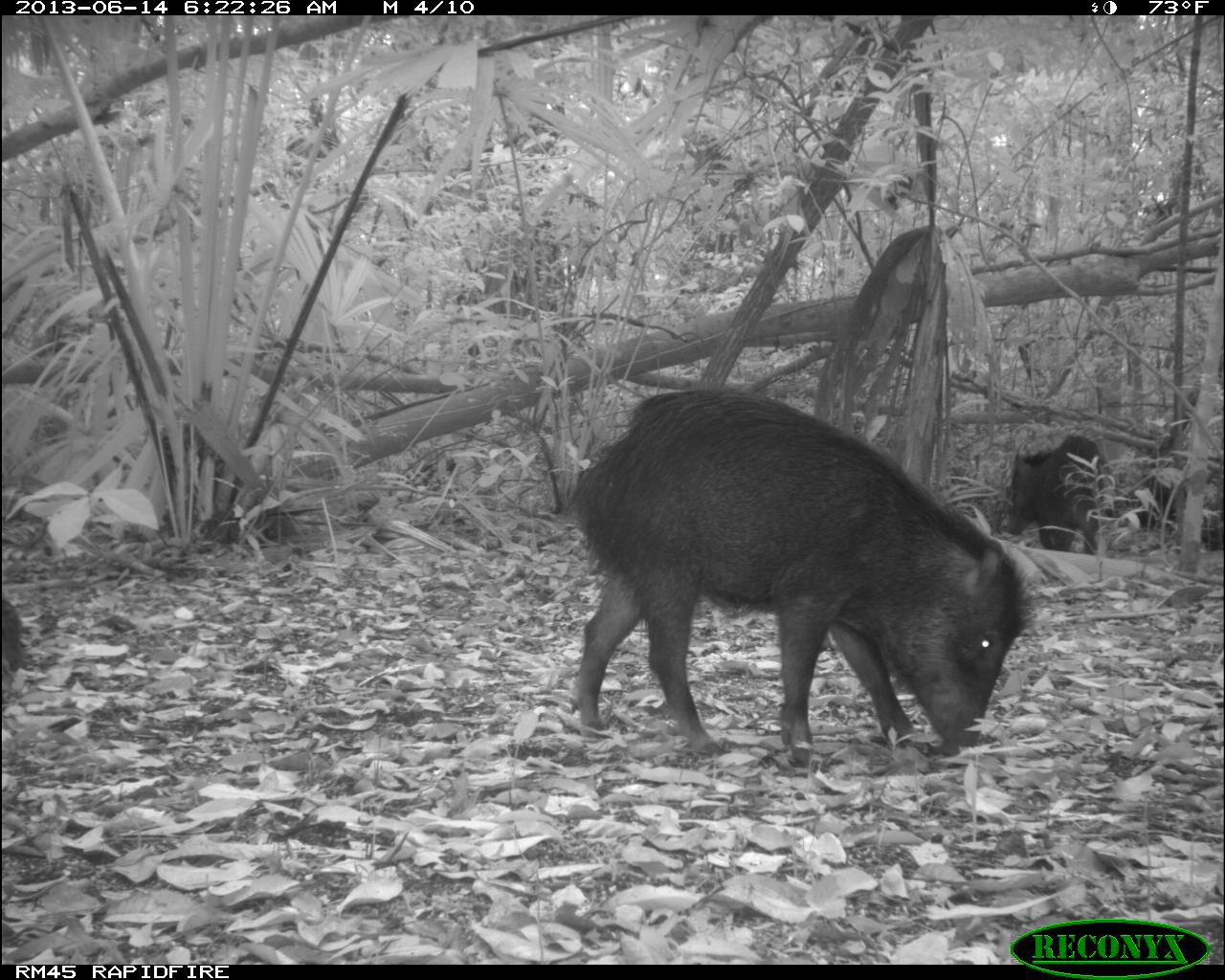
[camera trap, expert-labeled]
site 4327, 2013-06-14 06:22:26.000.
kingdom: Animalia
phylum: Chordata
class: Mammalia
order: Artiodactyla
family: Tayassuidae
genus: Tayassu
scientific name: Tayassu pecari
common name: white-lipped peccary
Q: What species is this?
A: Tayassu pecari (white-lipped peccary).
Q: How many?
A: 9.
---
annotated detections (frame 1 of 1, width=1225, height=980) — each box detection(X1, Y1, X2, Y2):
tayassu pecari: detection(562, 388, 1028, 766); detection(1005, 430, 1112, 553)